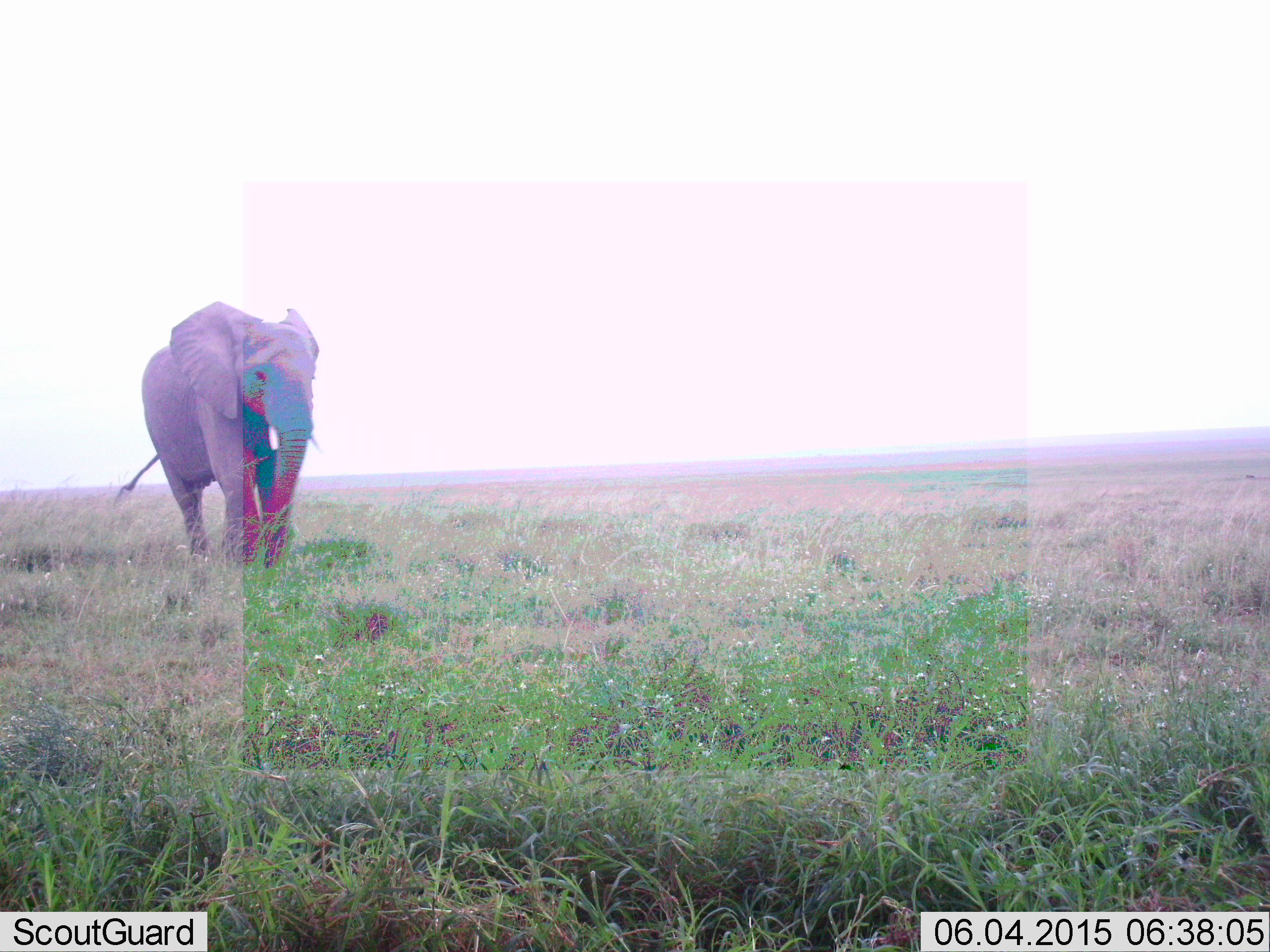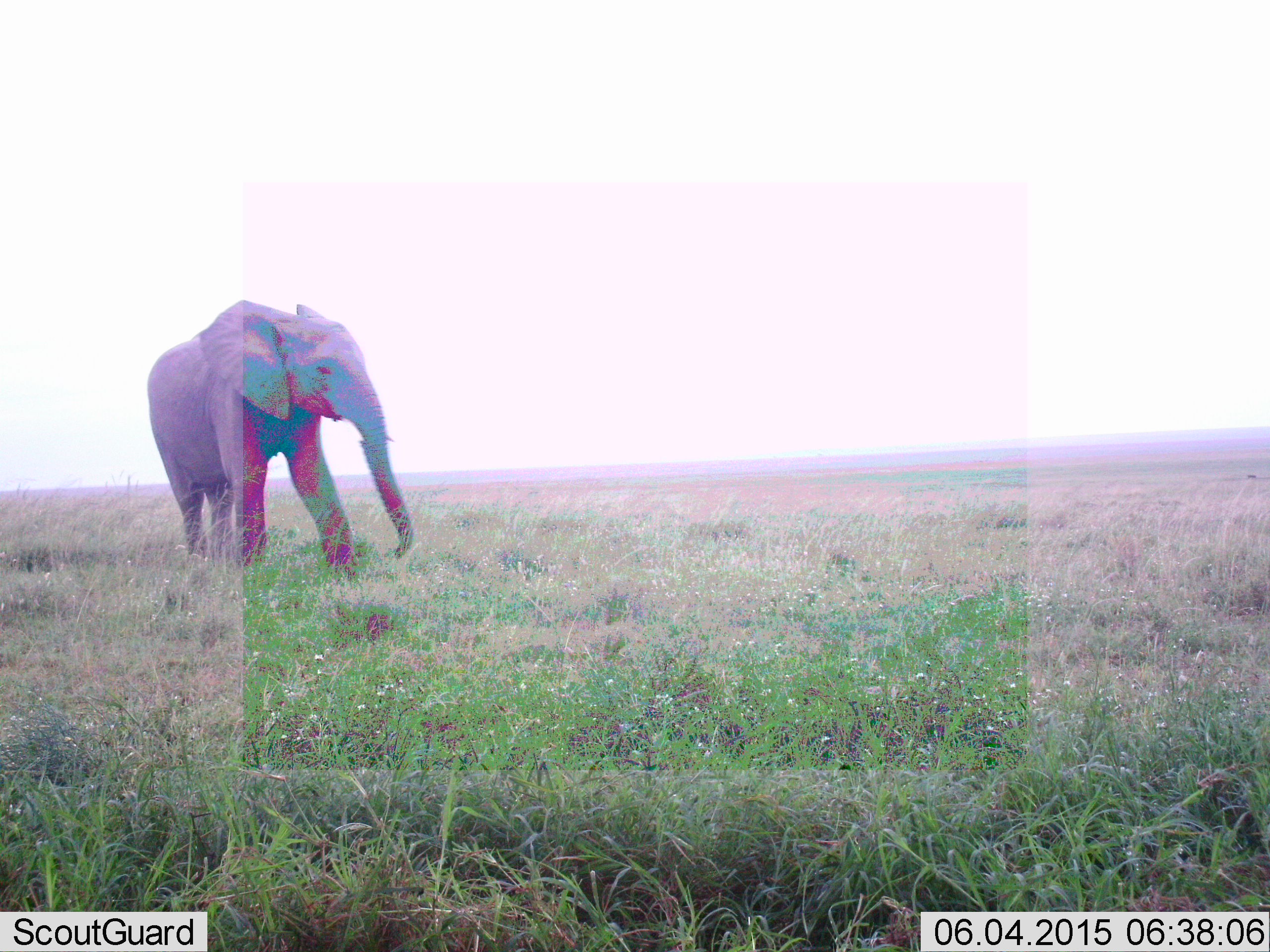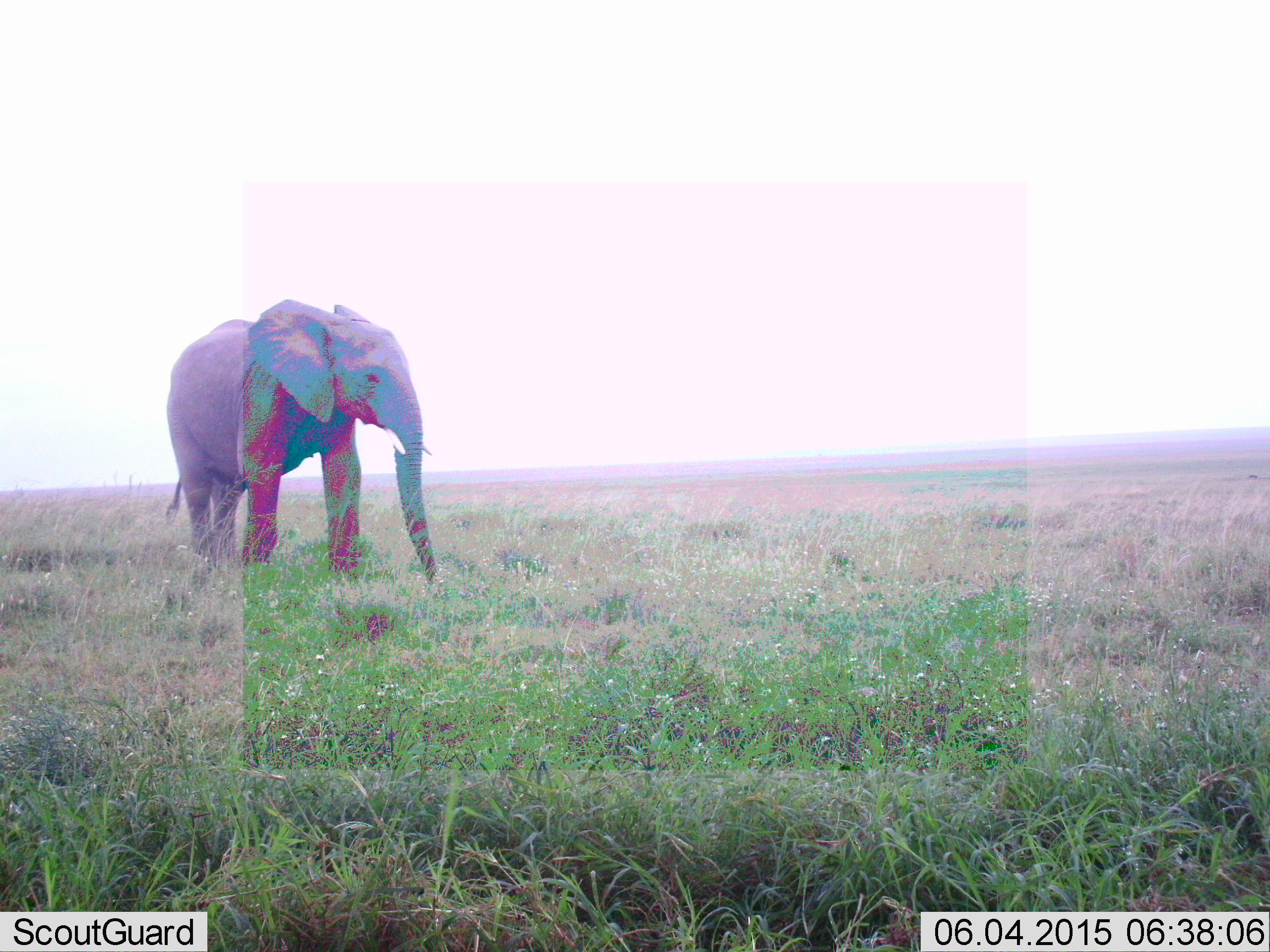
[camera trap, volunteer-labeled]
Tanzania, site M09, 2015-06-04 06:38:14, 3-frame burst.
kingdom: Animalia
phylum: Chordata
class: Mammalia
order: Proboscidea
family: Elephantidae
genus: Loxodonta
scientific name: Loxodonta africana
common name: african bush elephant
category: elephant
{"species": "elephant (african bush elephant) (Loxodonta africana)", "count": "1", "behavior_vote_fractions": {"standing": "10%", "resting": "0%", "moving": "80%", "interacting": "0%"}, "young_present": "0%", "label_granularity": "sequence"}